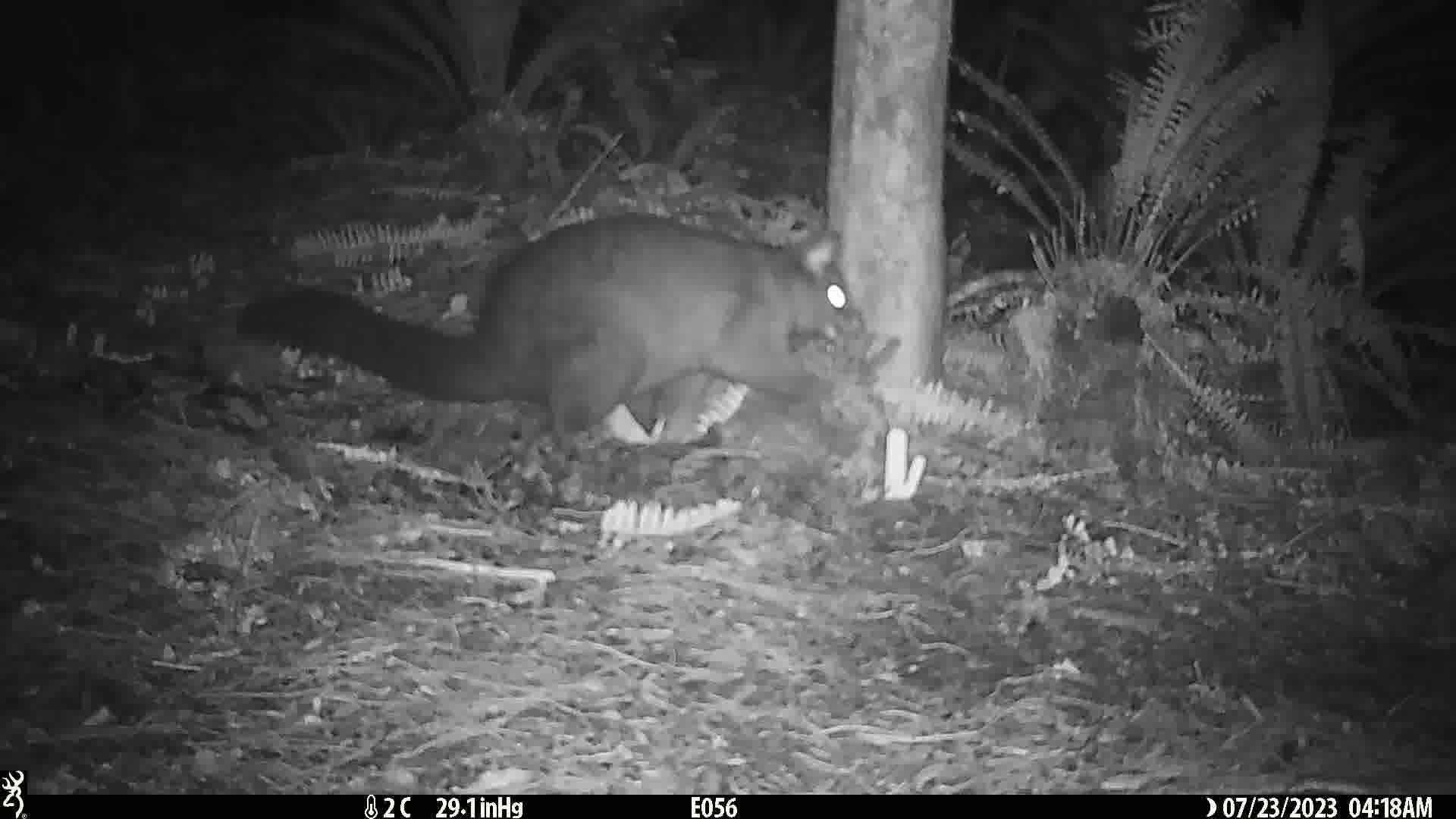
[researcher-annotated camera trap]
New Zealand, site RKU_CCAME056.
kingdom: Animalia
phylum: Chordata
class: Mammalia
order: Diprotodontia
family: Phalangeridae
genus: Trichosurus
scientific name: Trichosurus vulpecula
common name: common brushtail possum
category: possum